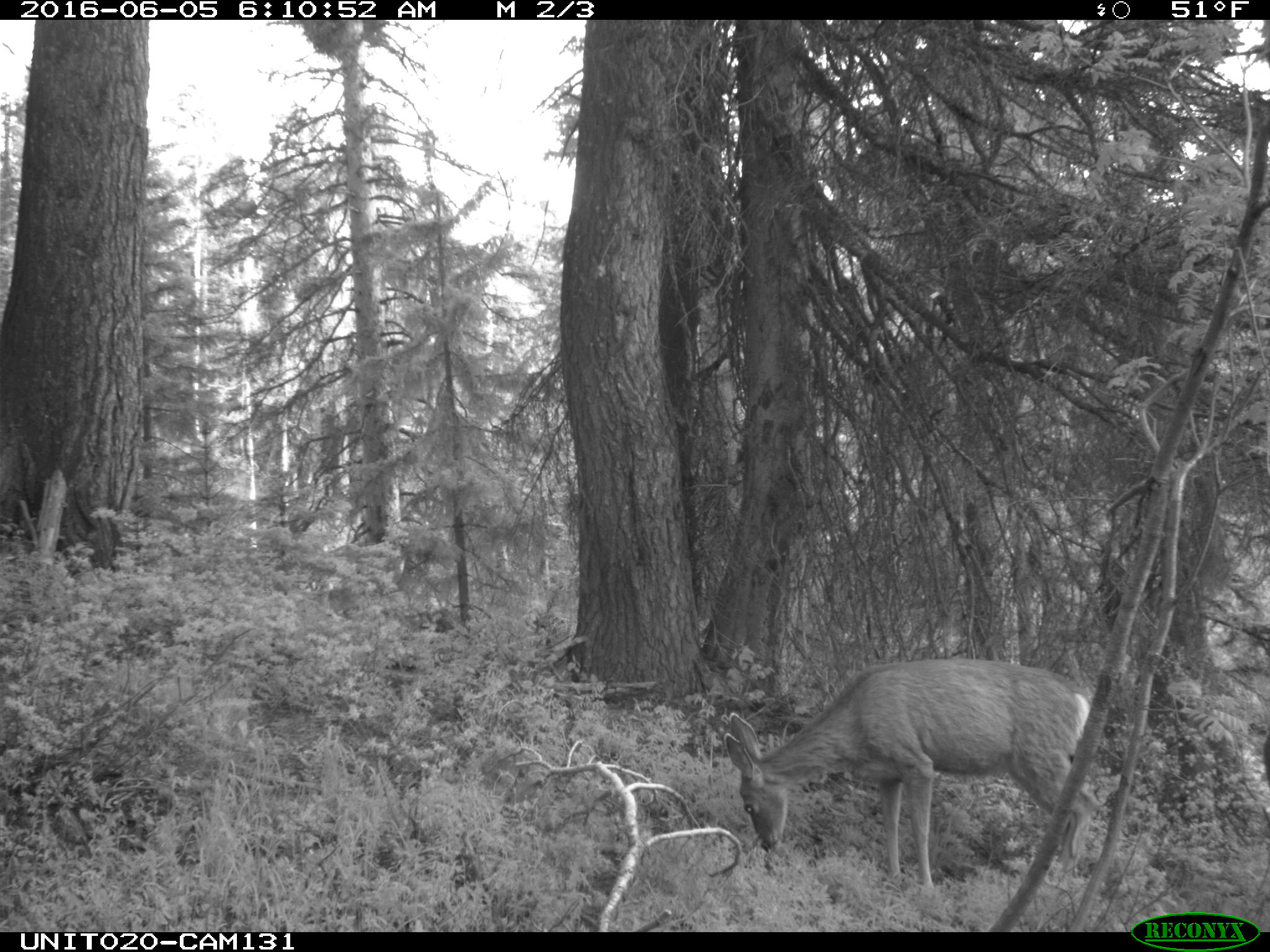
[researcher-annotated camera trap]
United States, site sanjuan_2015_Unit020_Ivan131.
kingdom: Animalia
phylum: Chordata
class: Mammalia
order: Artiodactyla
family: Cervidae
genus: Odocoileus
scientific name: Odocoileus hemionus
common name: mule deer